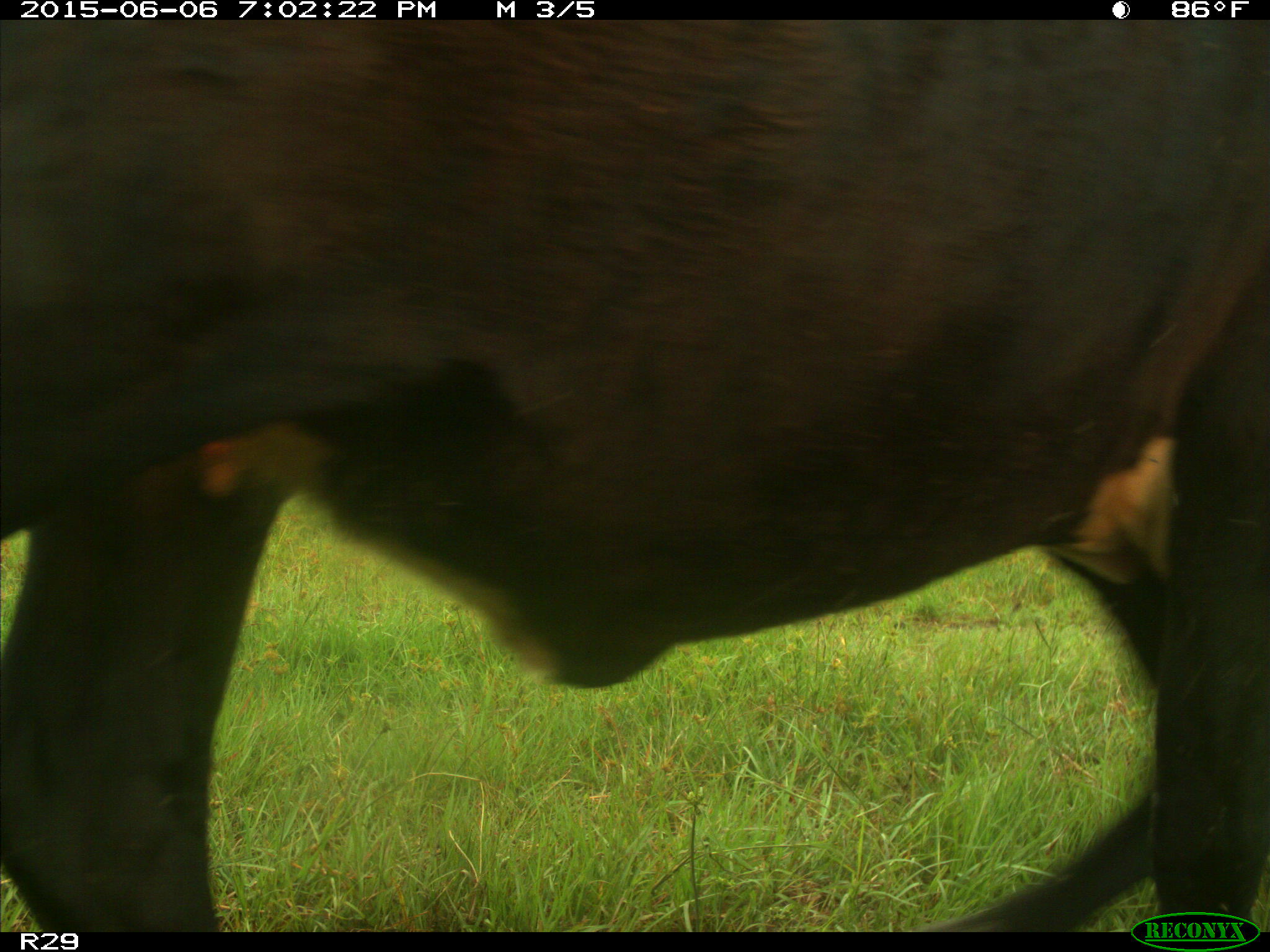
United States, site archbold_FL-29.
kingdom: Animalia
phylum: Chordata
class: Mammalia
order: Artiodactyla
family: Bovidae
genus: Bos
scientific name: Bos taurus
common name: domestic cow